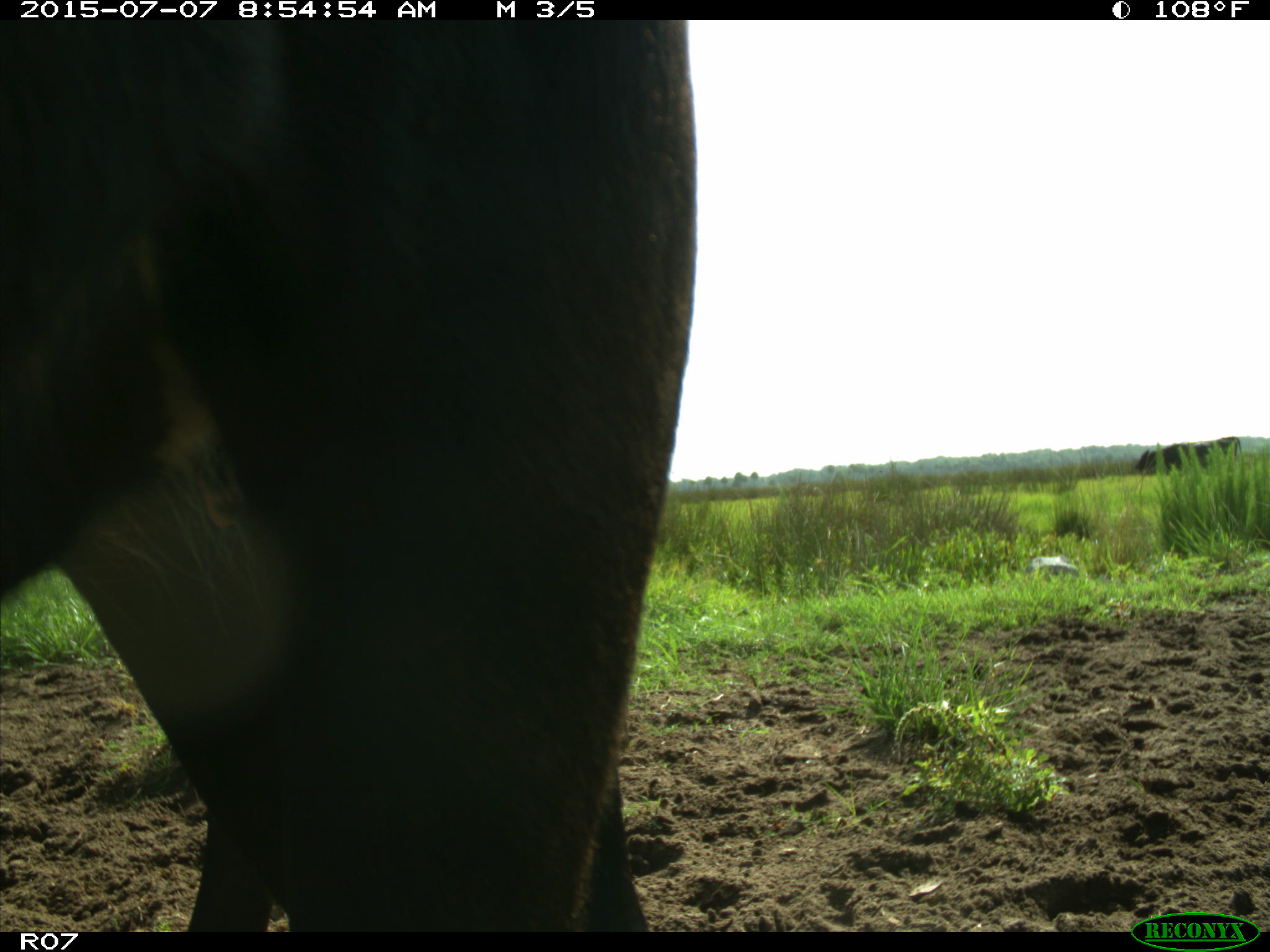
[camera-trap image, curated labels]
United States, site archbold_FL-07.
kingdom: Animalia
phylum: Chordata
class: Mammalia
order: Artiodactyla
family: Bovidae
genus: Bos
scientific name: Bos taurus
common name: domestic cow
Bos taurus (domestic cow).